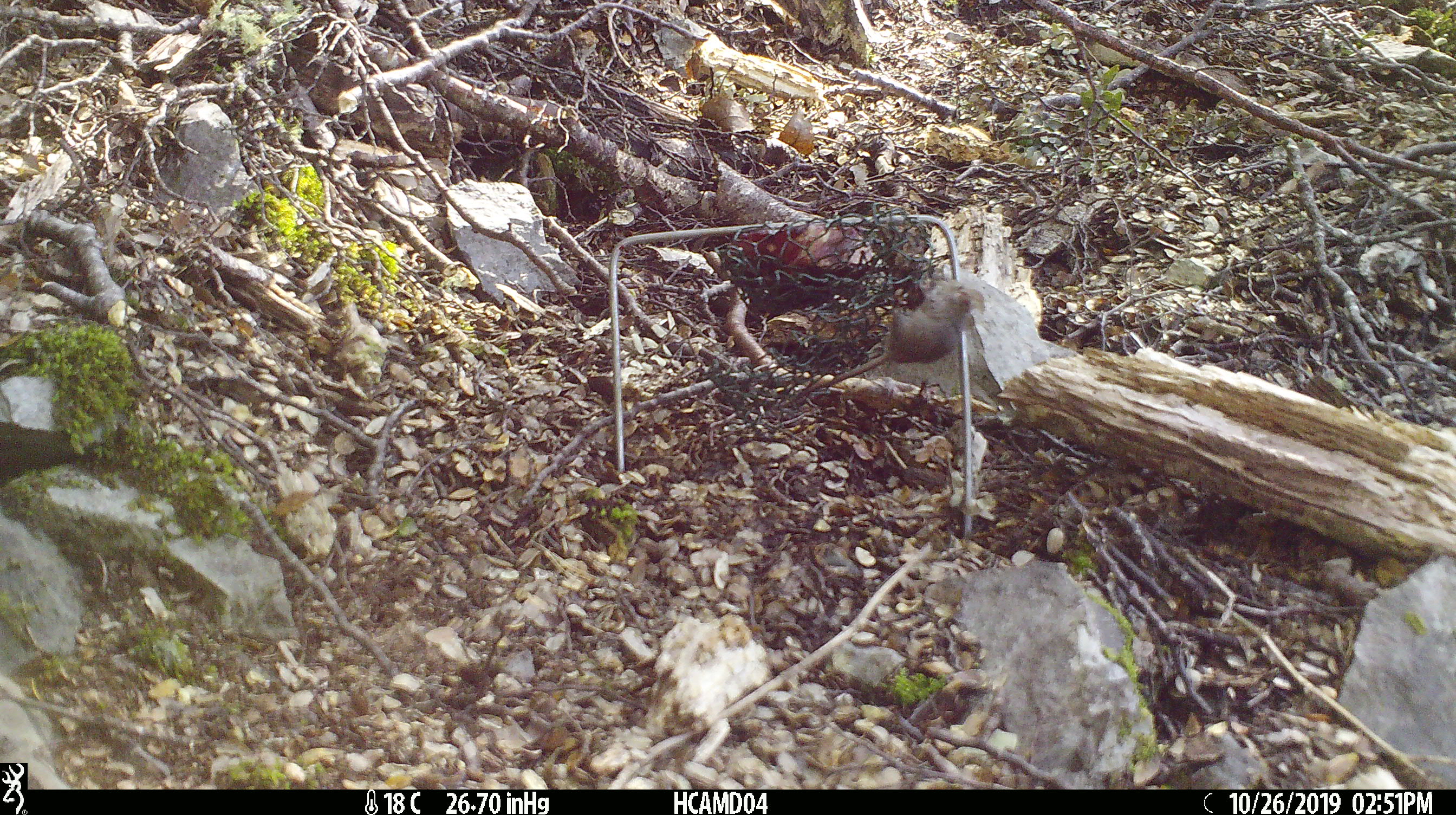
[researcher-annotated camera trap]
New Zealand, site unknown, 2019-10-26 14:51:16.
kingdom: Animalia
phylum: Chordata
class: Mammalia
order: Rodentia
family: Muridae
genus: Mus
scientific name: Mus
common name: mouse